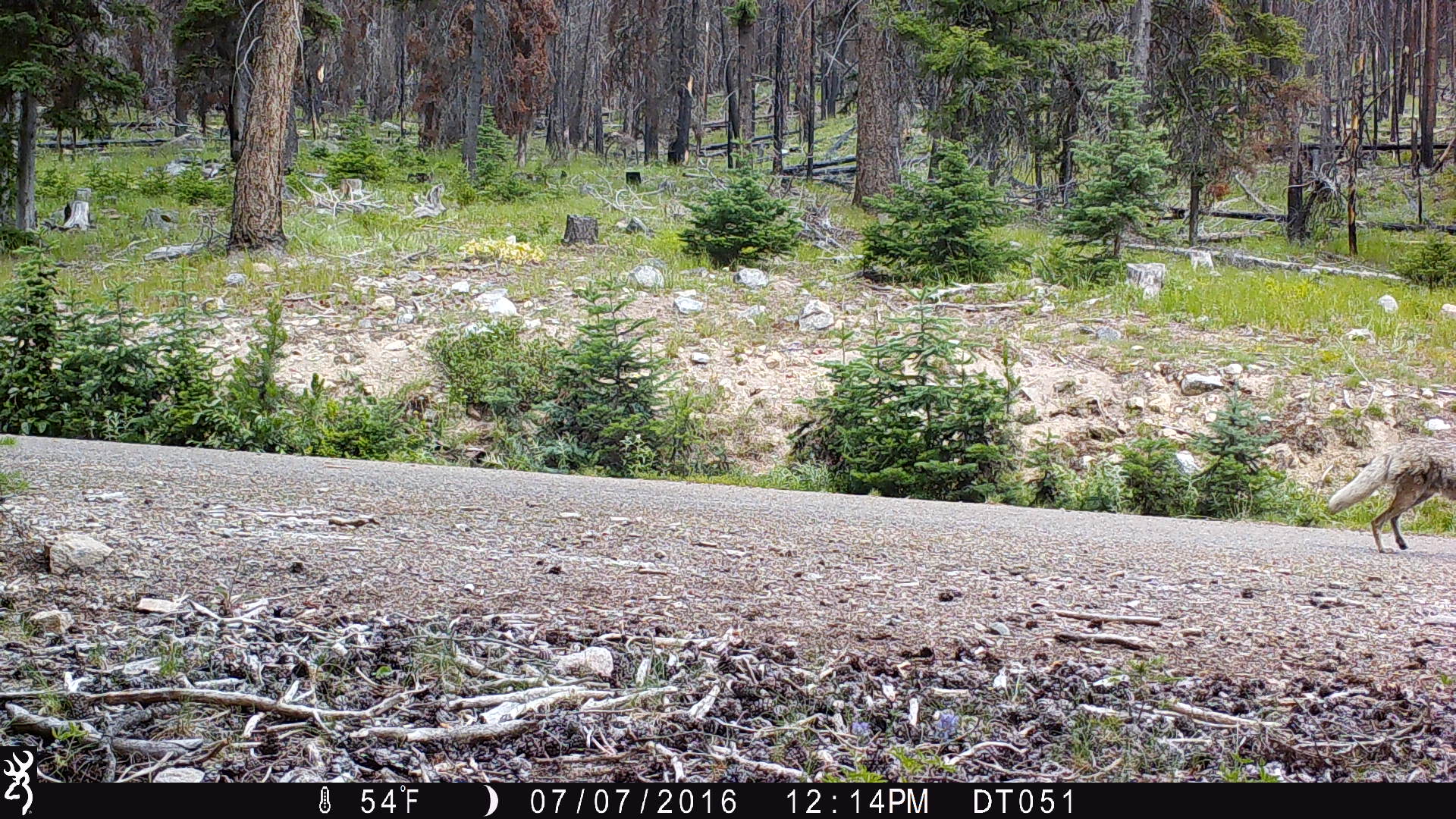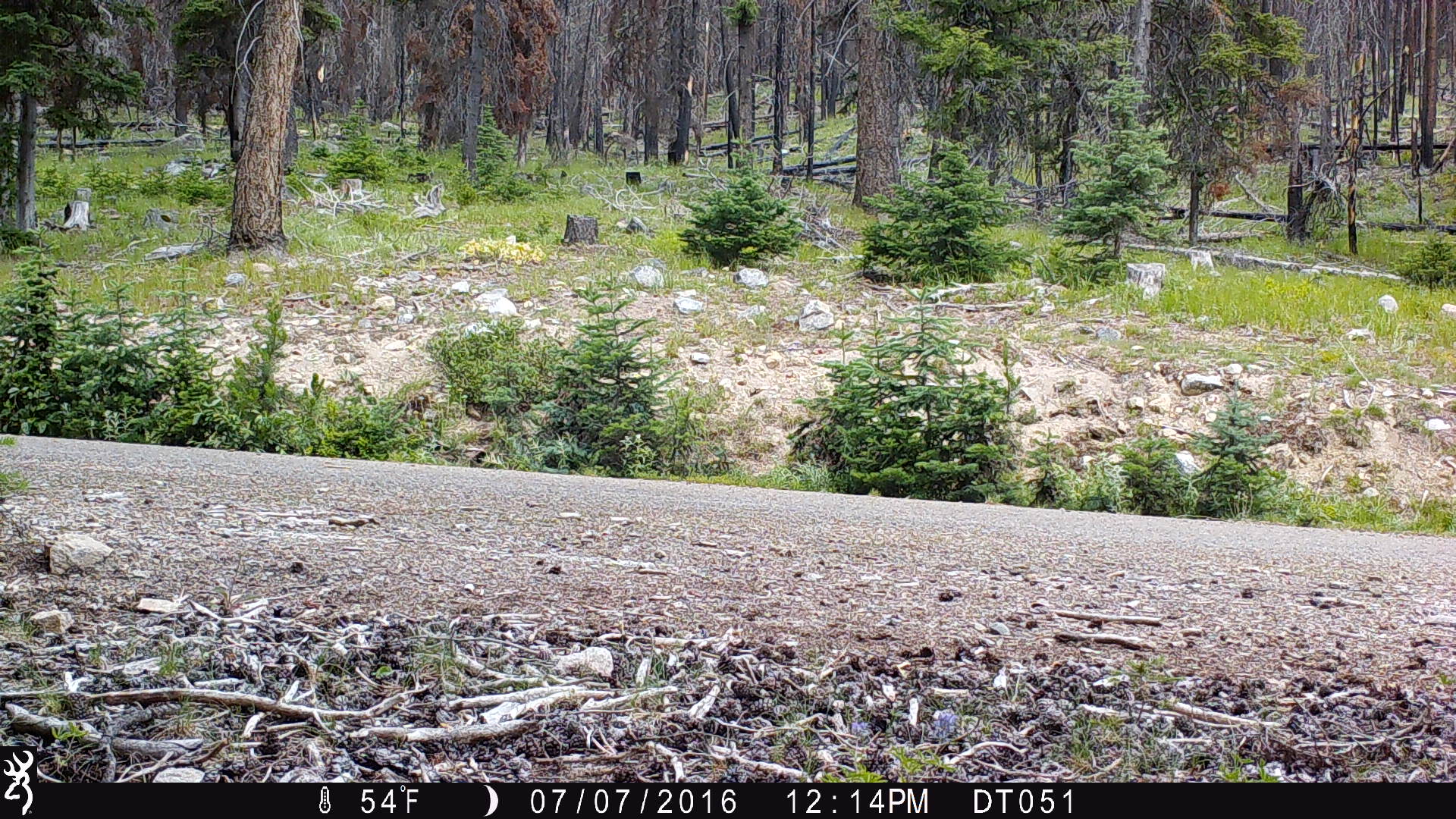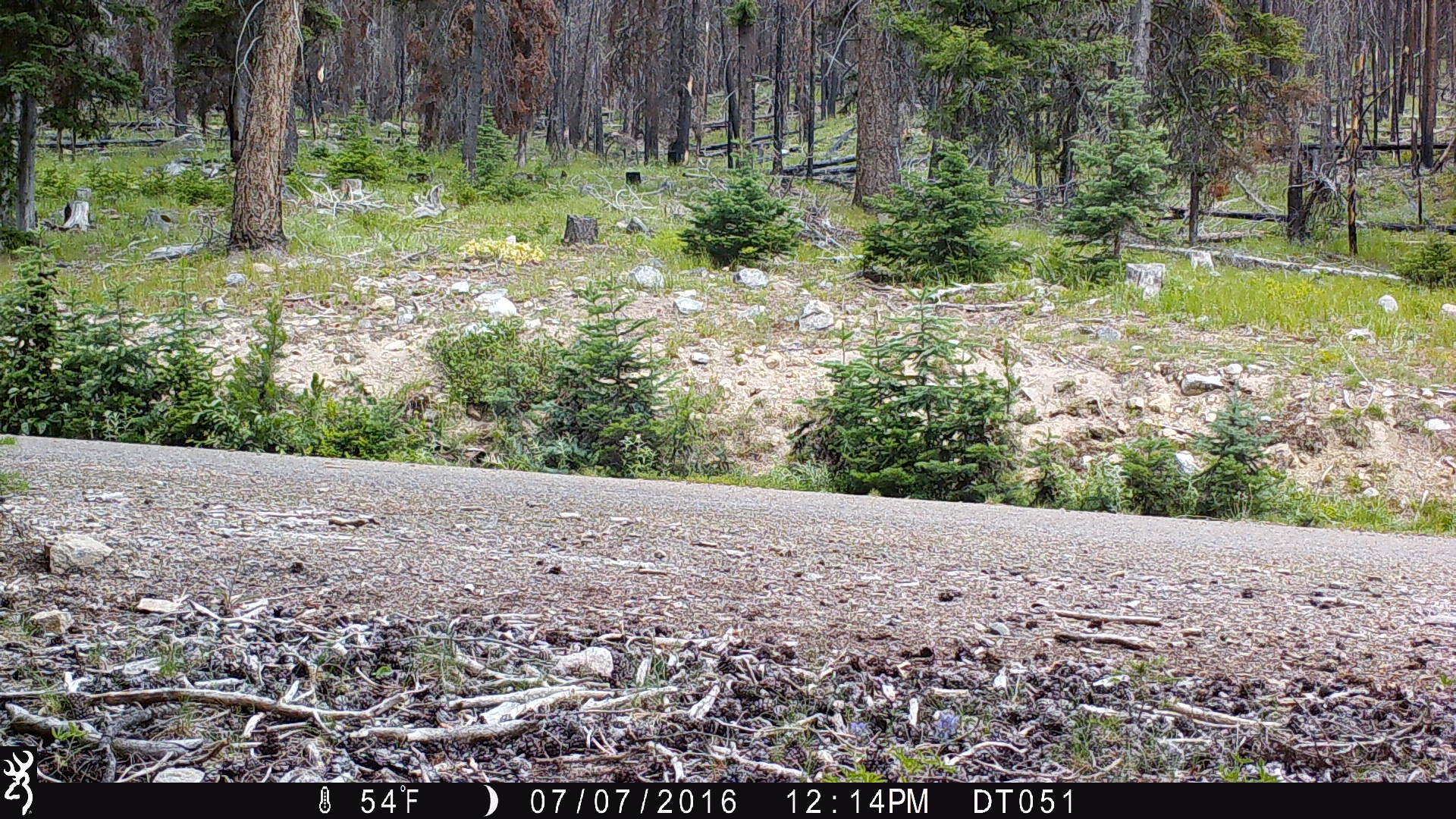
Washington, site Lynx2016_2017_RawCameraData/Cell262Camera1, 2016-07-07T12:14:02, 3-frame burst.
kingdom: Animalia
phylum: Chordata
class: Mammalia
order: Carnivora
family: Canidae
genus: Canis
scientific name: Canis latrans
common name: coyote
Canis latrans (coyote). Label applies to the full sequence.